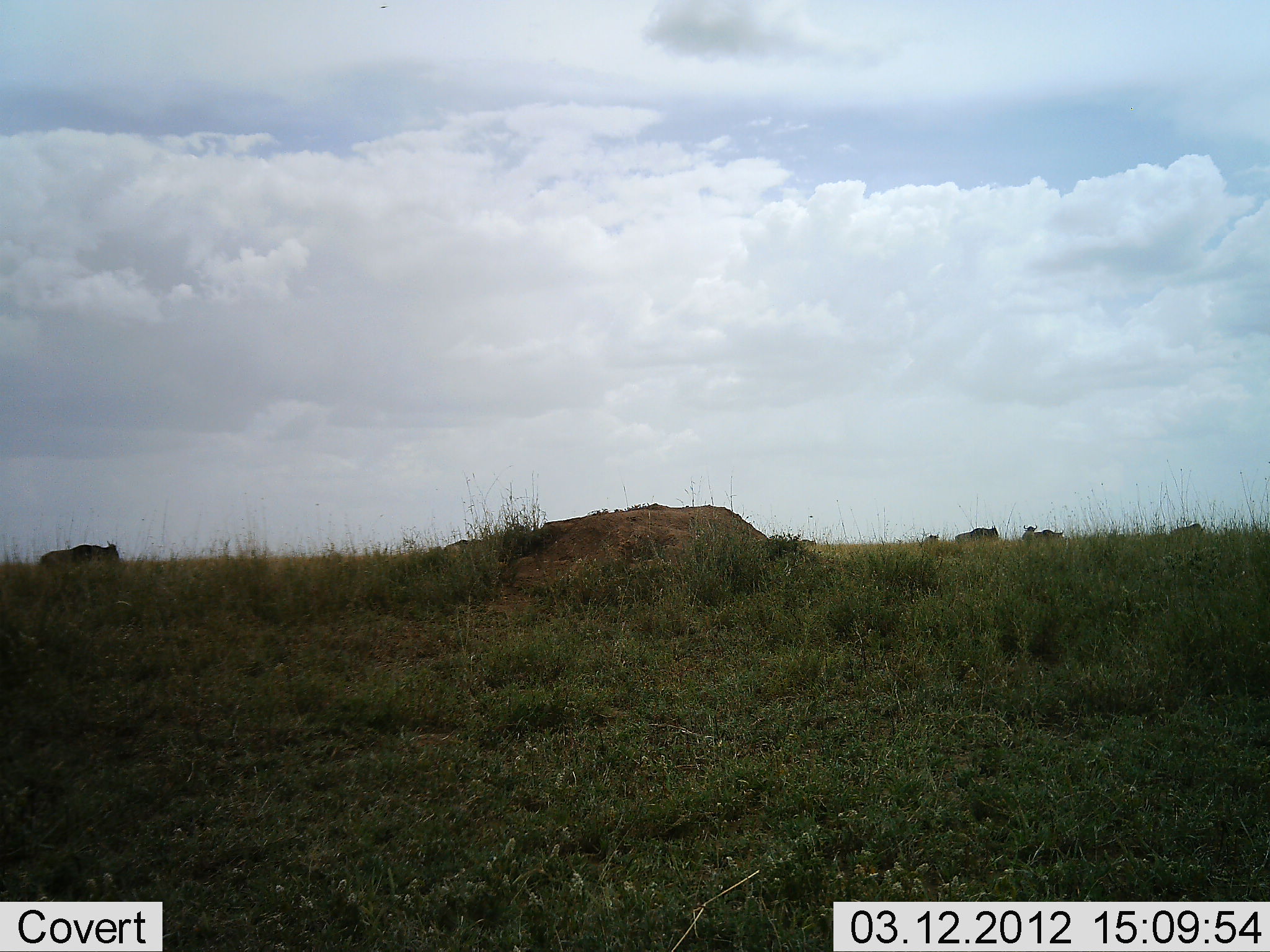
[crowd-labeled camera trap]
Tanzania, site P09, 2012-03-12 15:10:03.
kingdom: Animalia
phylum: Chordata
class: Mammalia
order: Artiodactyla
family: Bovidae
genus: Connochaetes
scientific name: Connochaetes taurinus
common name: blue wildebeest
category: wildebeest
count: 5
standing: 62%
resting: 6%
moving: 44%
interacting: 0%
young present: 0%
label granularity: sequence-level